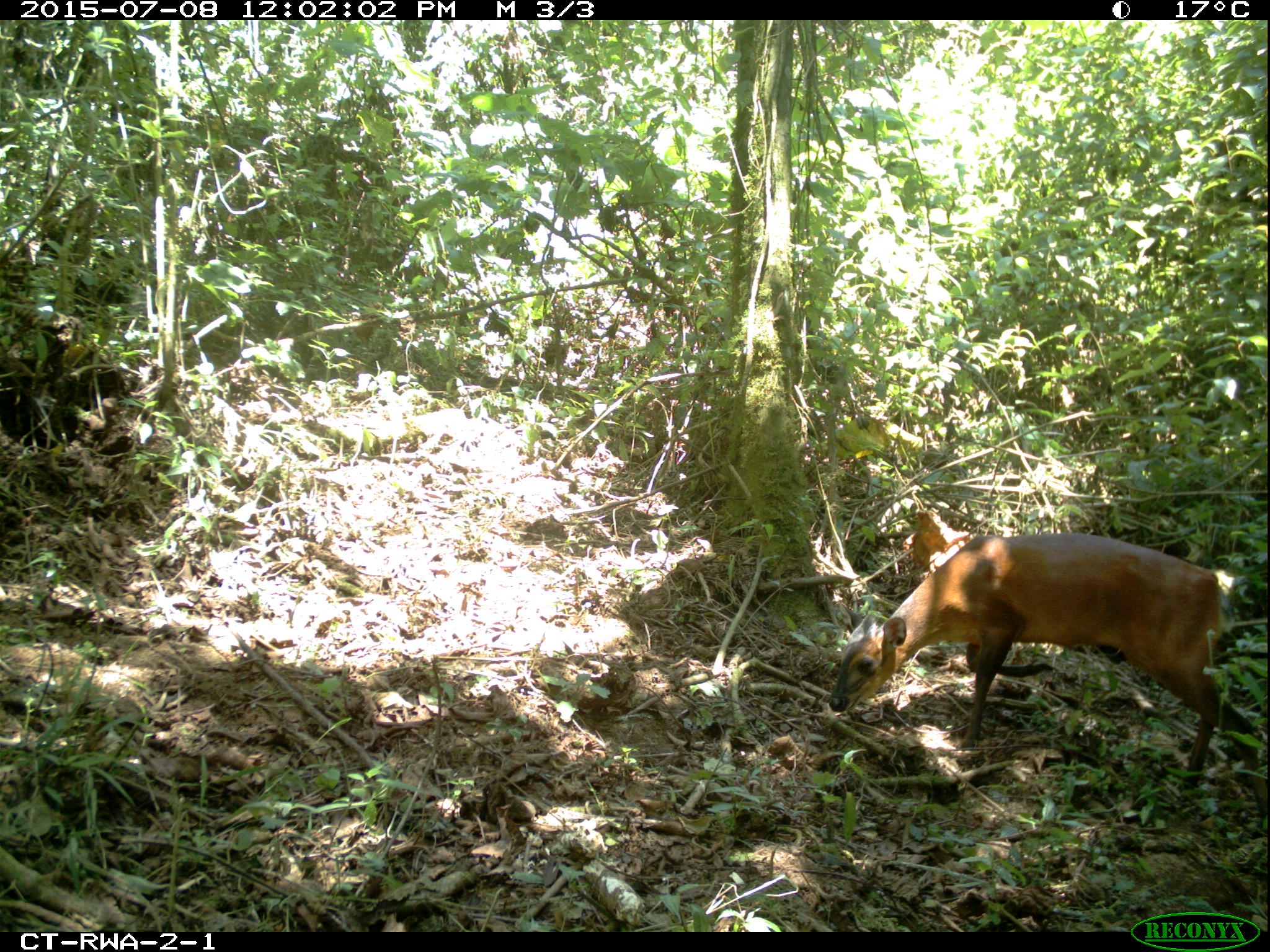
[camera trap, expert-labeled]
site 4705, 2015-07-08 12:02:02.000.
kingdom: Animalia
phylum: Chordata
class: Mammalia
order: Artiodactyla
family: Bovidae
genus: Cephalophus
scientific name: Cephalophus nigrifrons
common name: black-fronted duiker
Cephalophus nigrifrons (black-fronted duiker), count 1.